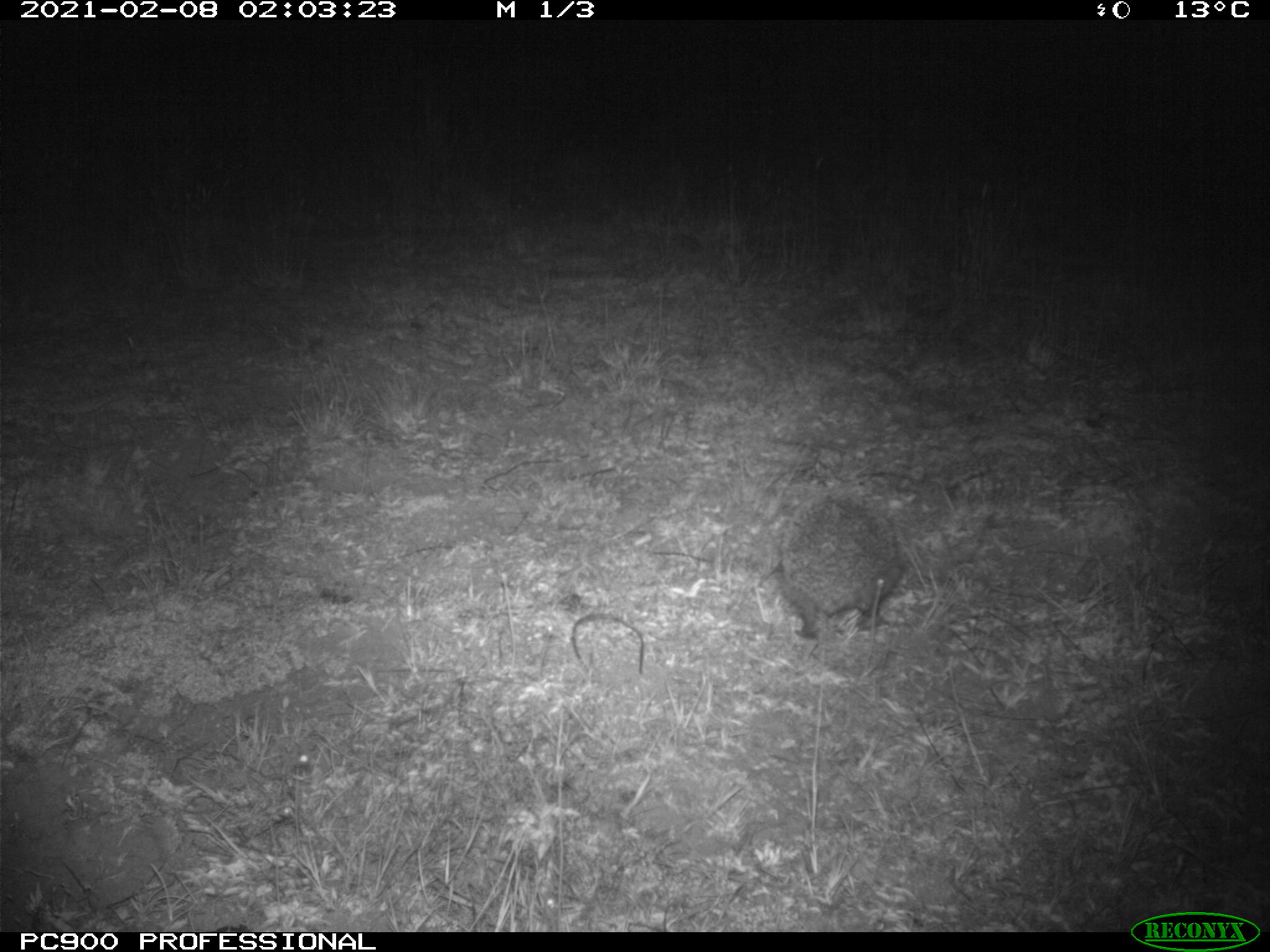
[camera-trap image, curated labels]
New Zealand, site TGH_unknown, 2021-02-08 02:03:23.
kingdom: Animalia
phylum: Chordata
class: Mammalia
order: Eulipotyphla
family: Erinaceidae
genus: Erinaceus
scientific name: Erinaceus europaeus europaeus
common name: european hedgehog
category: hedgehog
Hedgehog (european hedgehog) (Erinaceus europaeus europaeus).